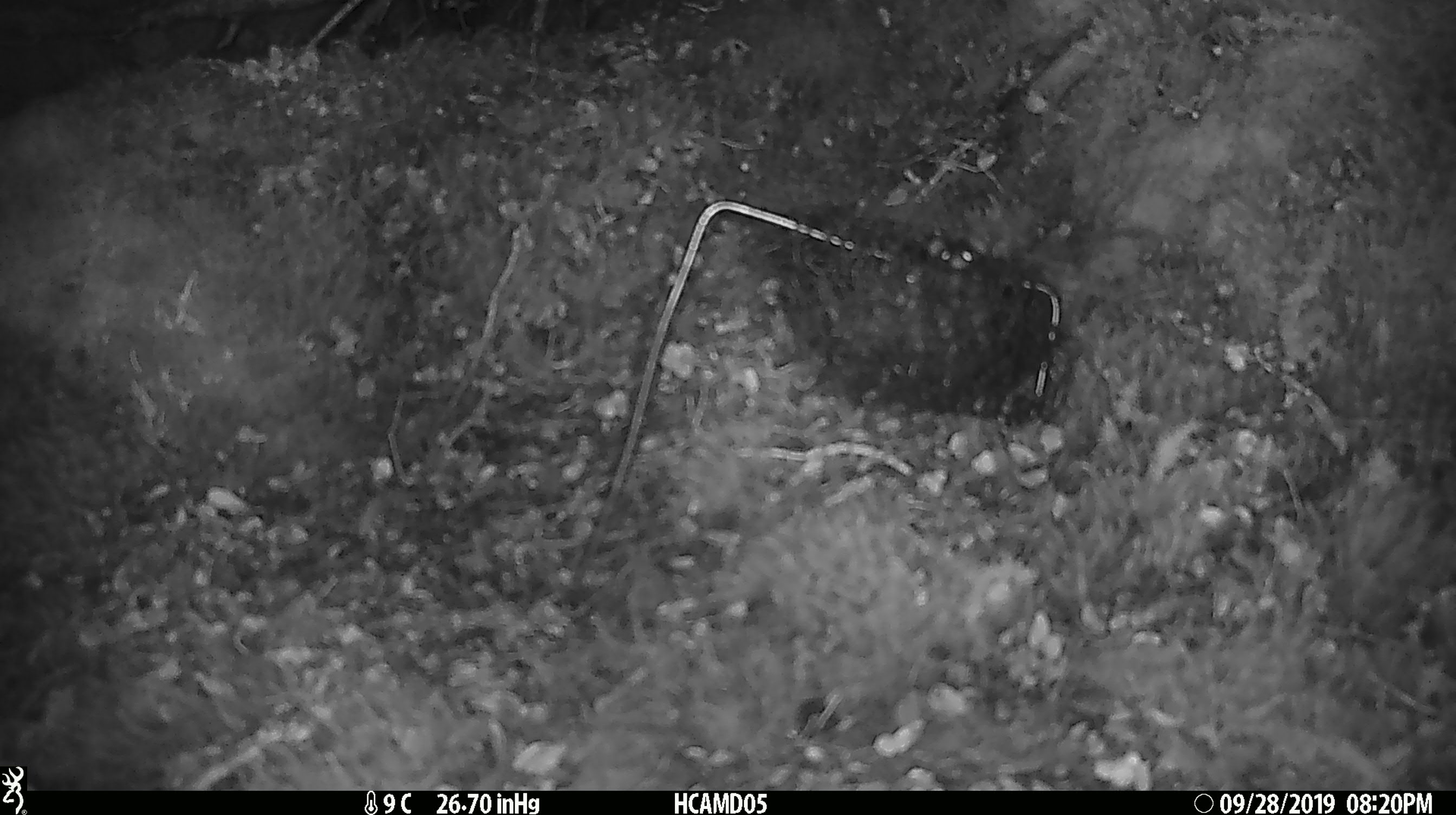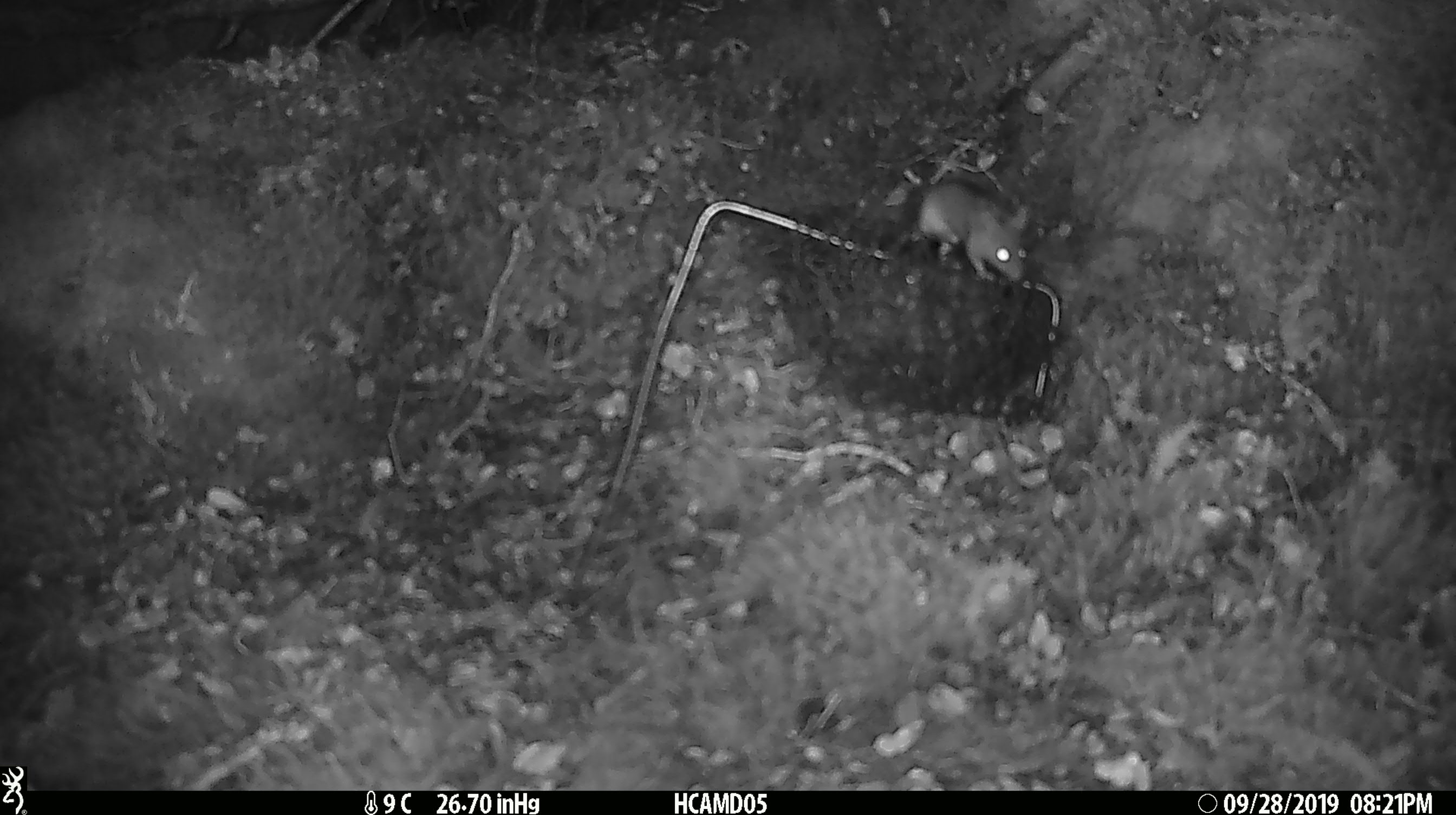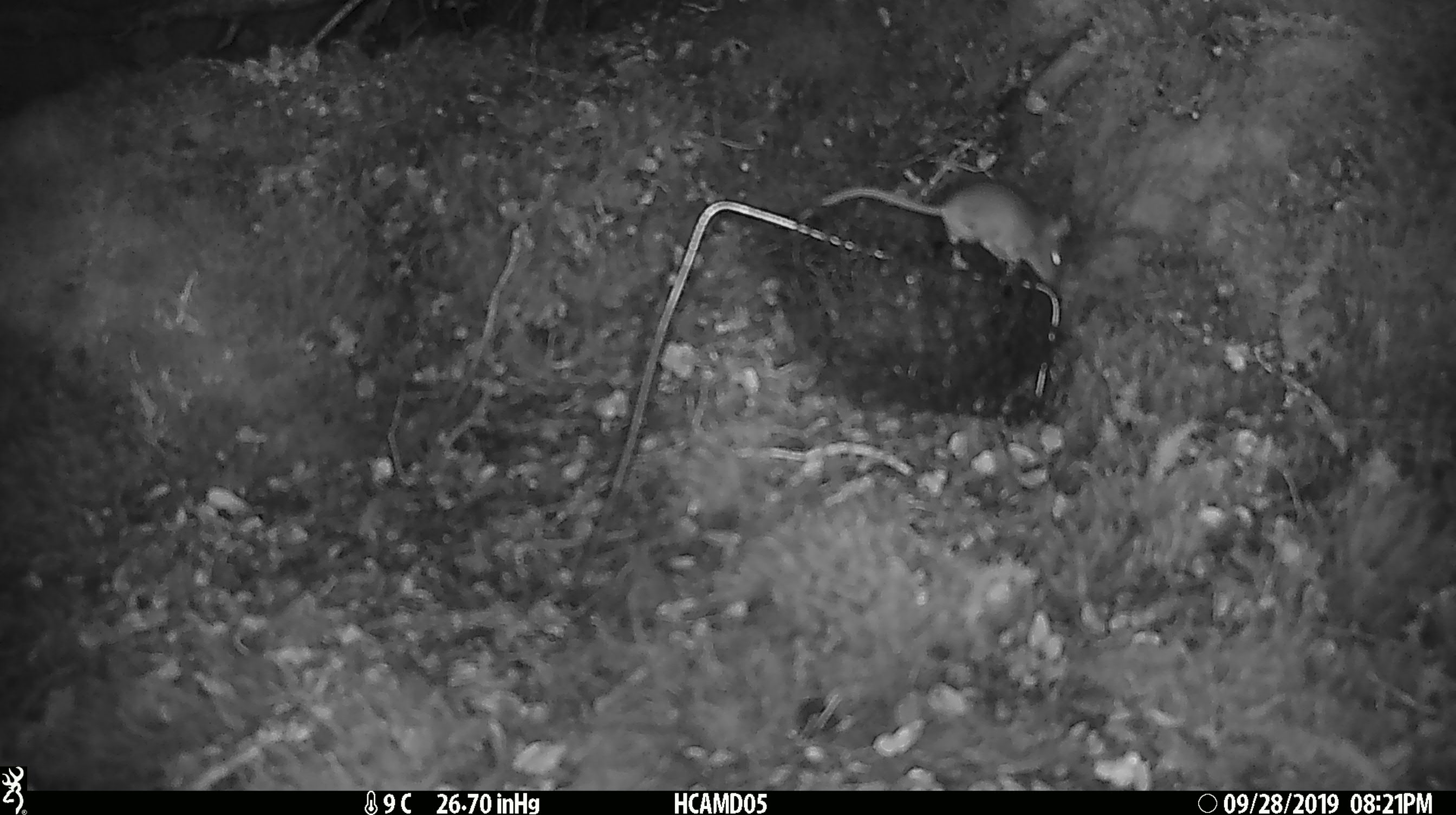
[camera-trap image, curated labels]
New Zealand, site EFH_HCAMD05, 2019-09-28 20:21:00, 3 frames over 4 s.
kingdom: Animalia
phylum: Chordata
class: Mammalia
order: Rodentia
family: Muridae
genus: Mus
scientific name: Mus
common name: mouse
Mouse (Mus).